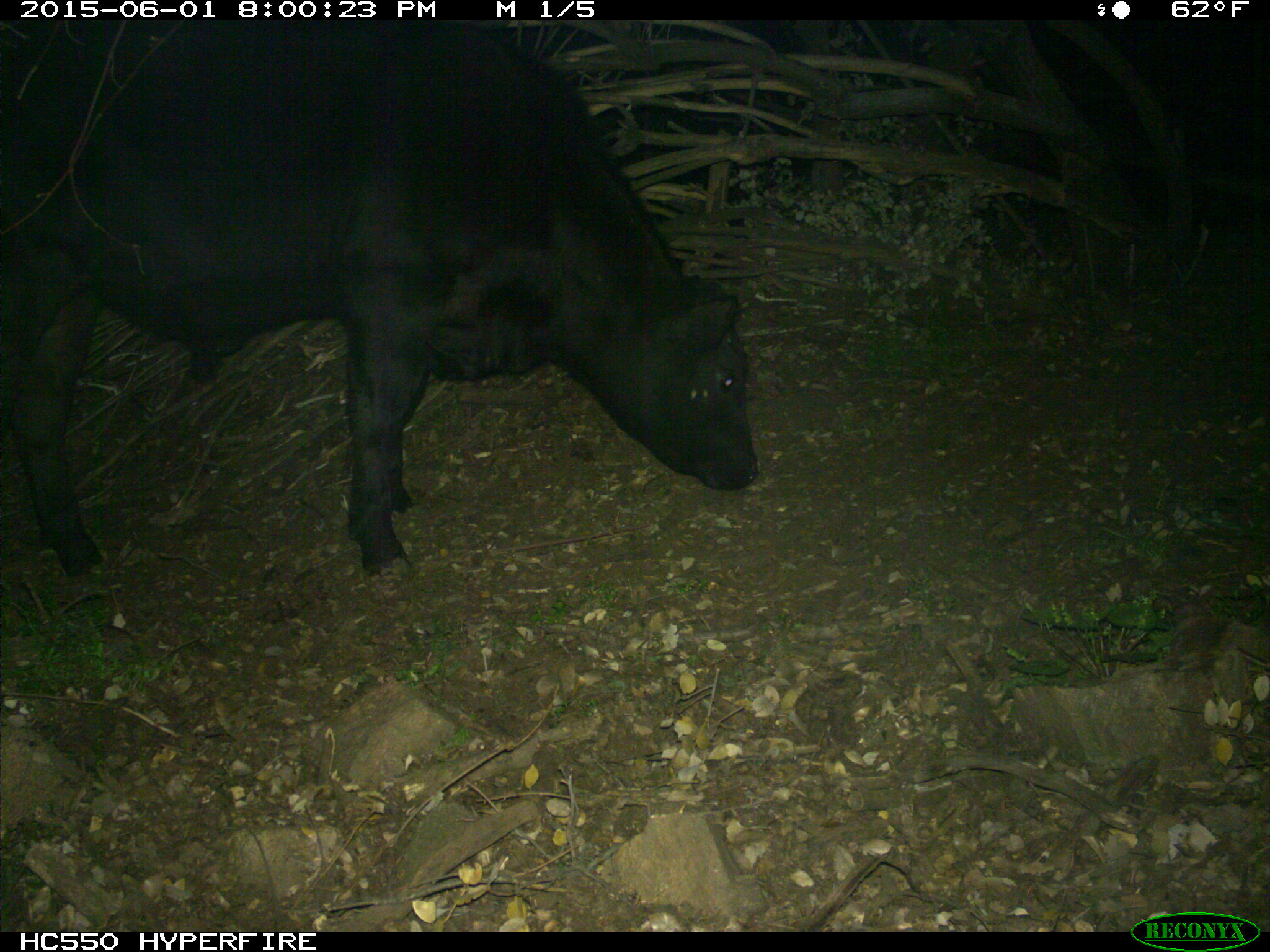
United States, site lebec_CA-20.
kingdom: Animalia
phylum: Chordata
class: Mammalia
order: Artiodactyla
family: Bovidae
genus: Bos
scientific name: Bos taurus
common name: domestic cow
Bos taurus (domestic cow).